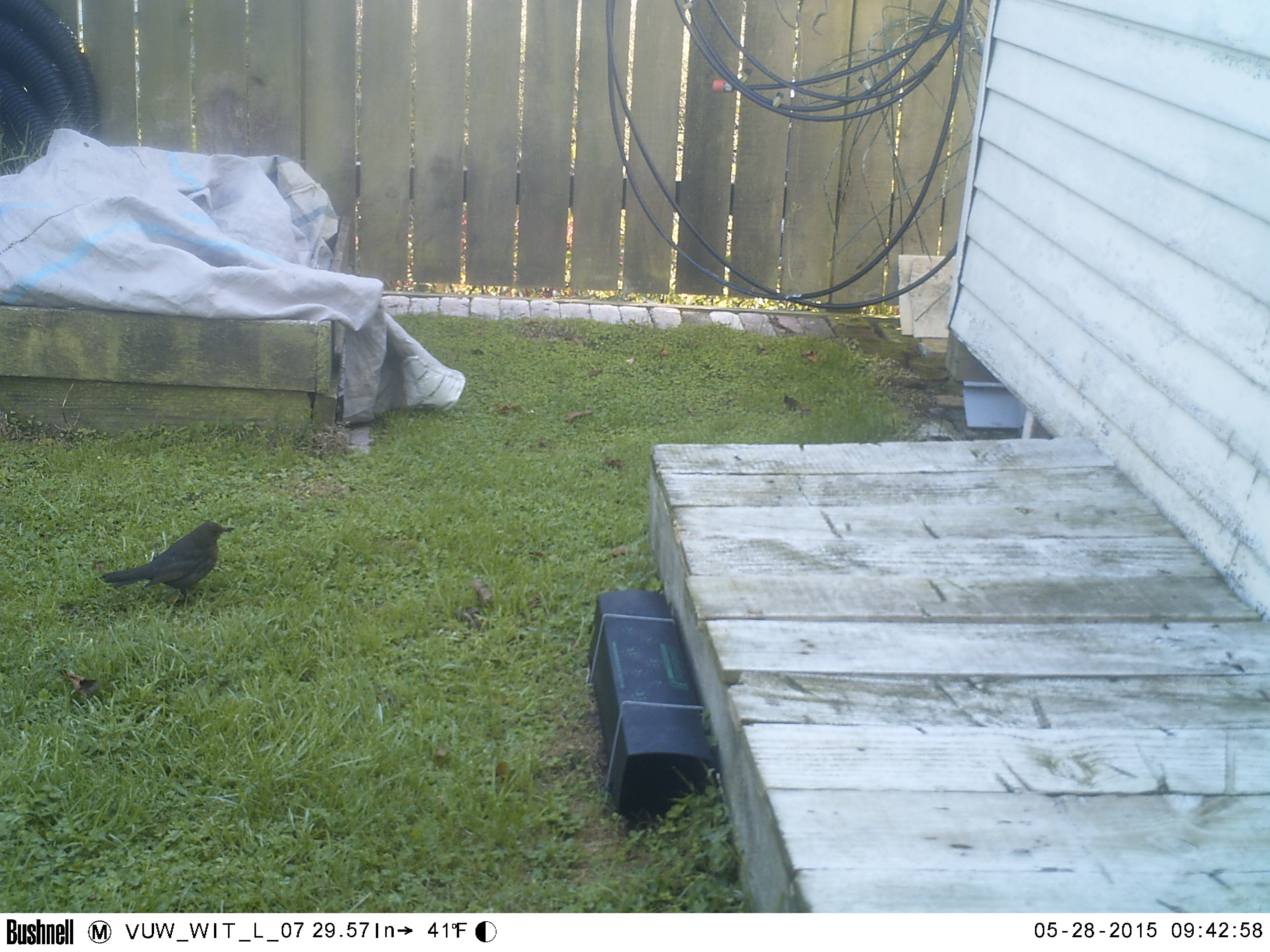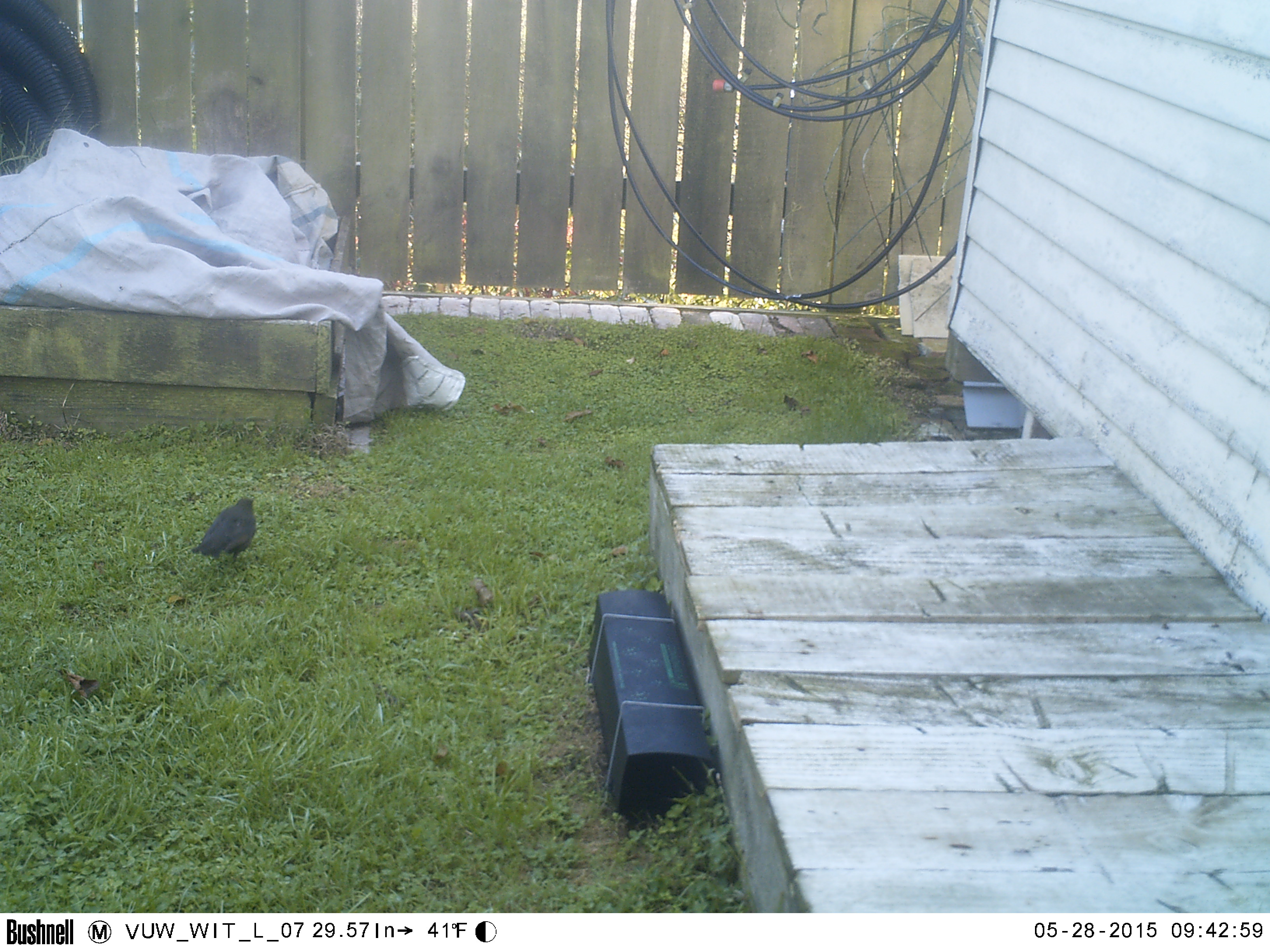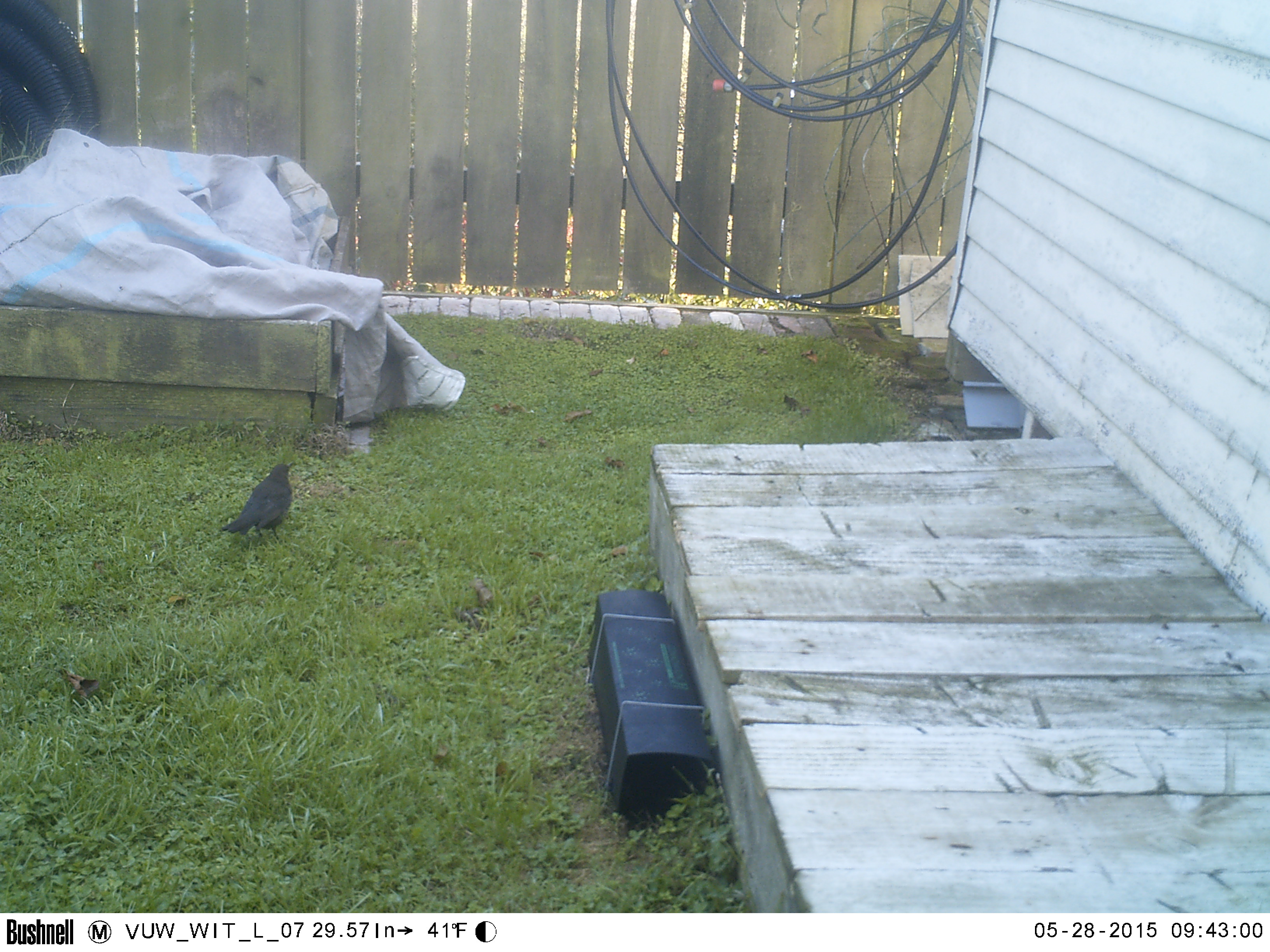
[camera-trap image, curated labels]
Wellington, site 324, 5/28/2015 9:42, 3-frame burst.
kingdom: Animalia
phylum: Chordata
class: Aves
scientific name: Aves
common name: bird